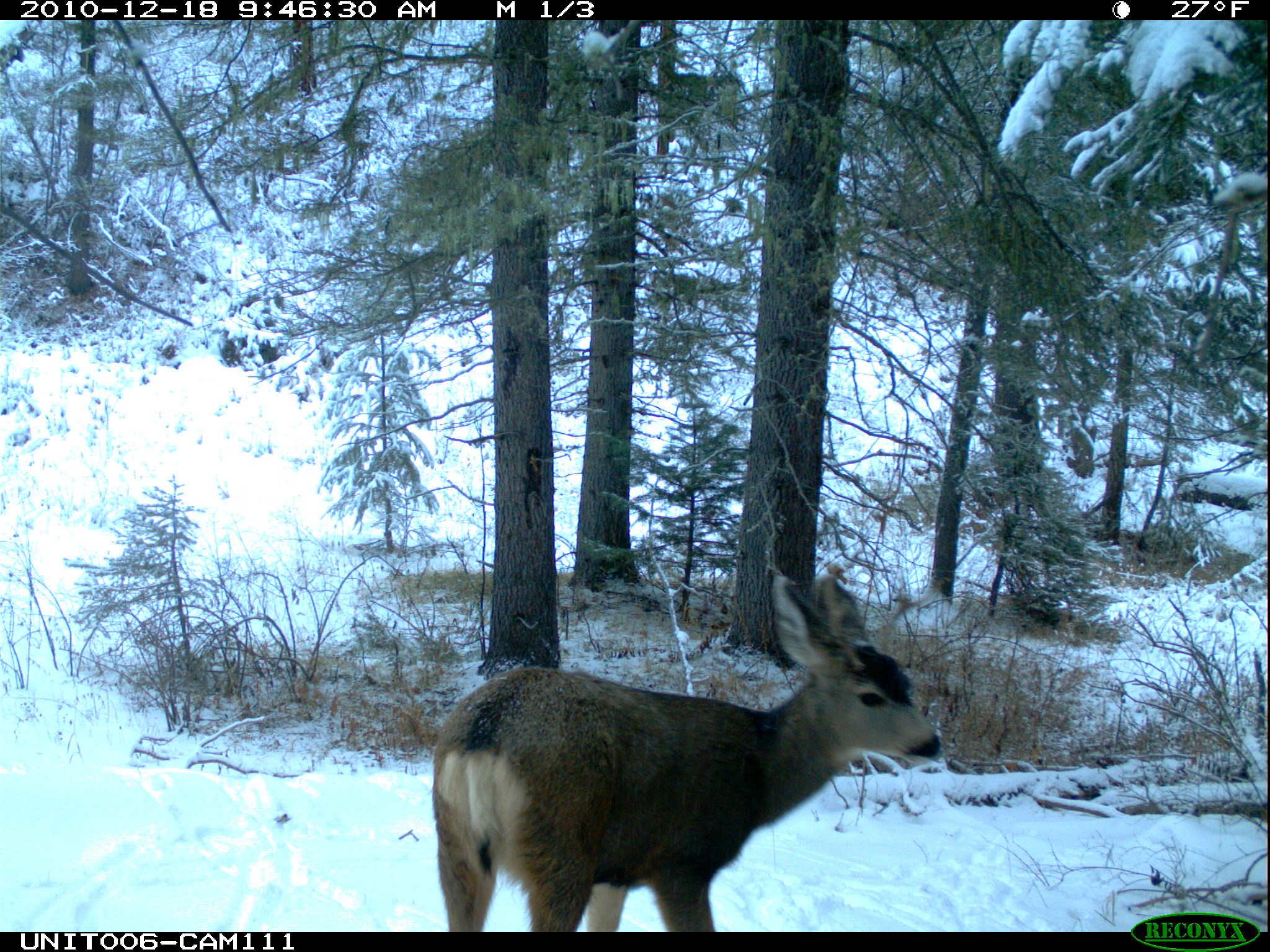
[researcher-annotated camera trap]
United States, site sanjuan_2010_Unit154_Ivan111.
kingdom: Animalia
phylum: Chordata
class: Mammalia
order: Artiodactyla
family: Cervidae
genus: Odocoileus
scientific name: Odocoileus hemionus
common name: mule deer